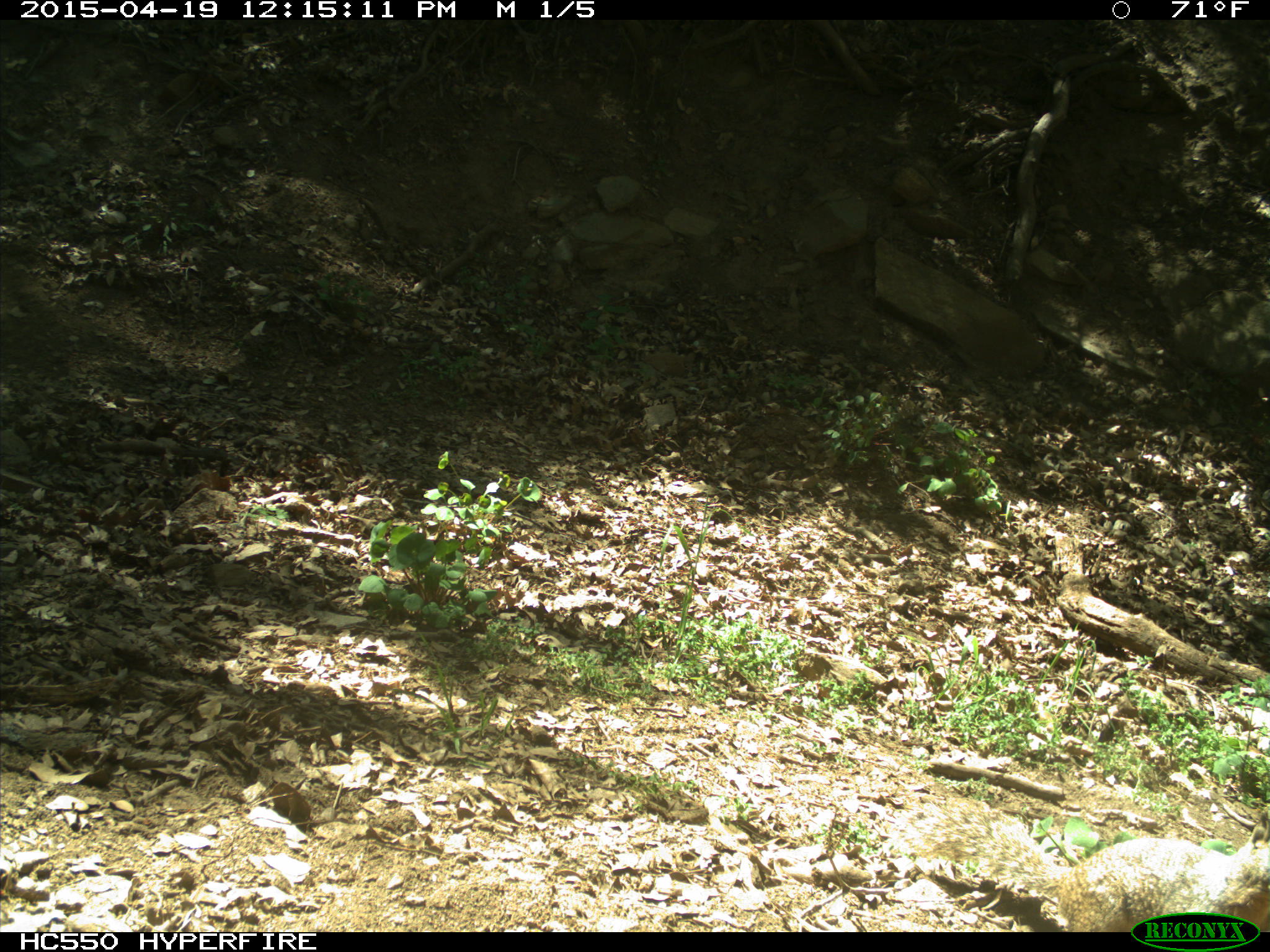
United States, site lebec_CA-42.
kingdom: Animalia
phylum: Chordata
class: Mammalia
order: Rodentia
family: Sciuridae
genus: Otospermophilus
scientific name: Otospermophilus beecheyi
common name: california ground squirrel